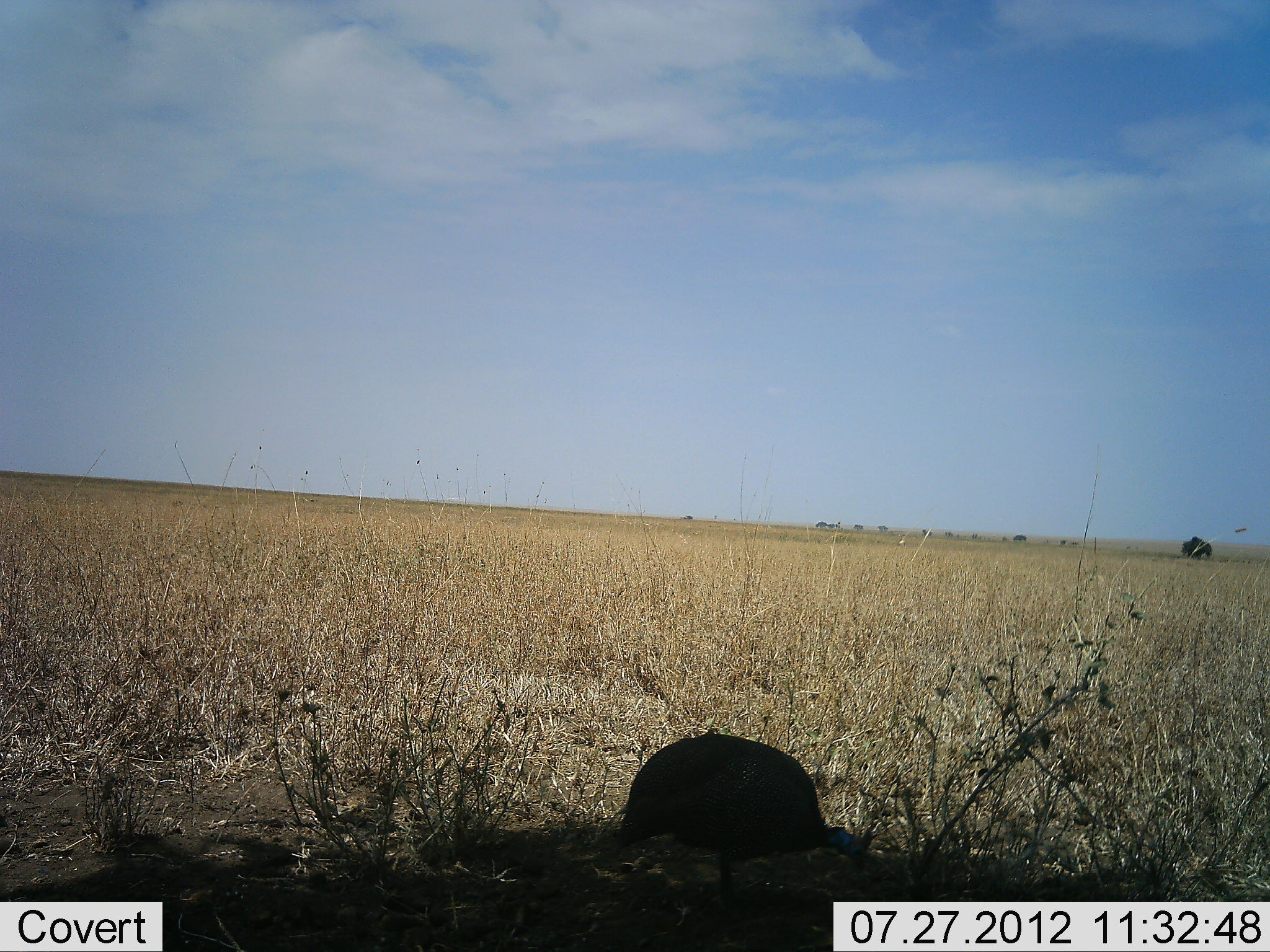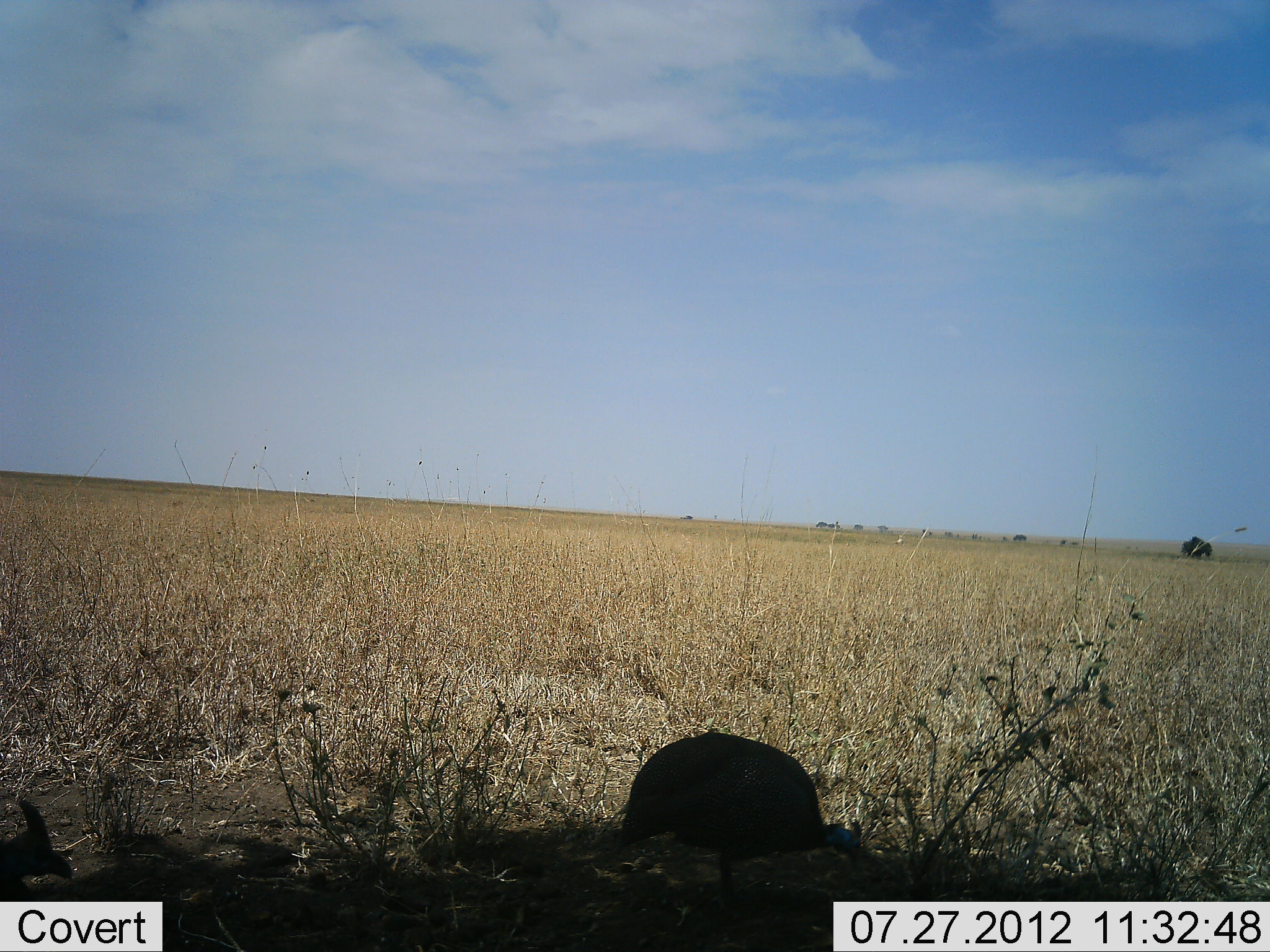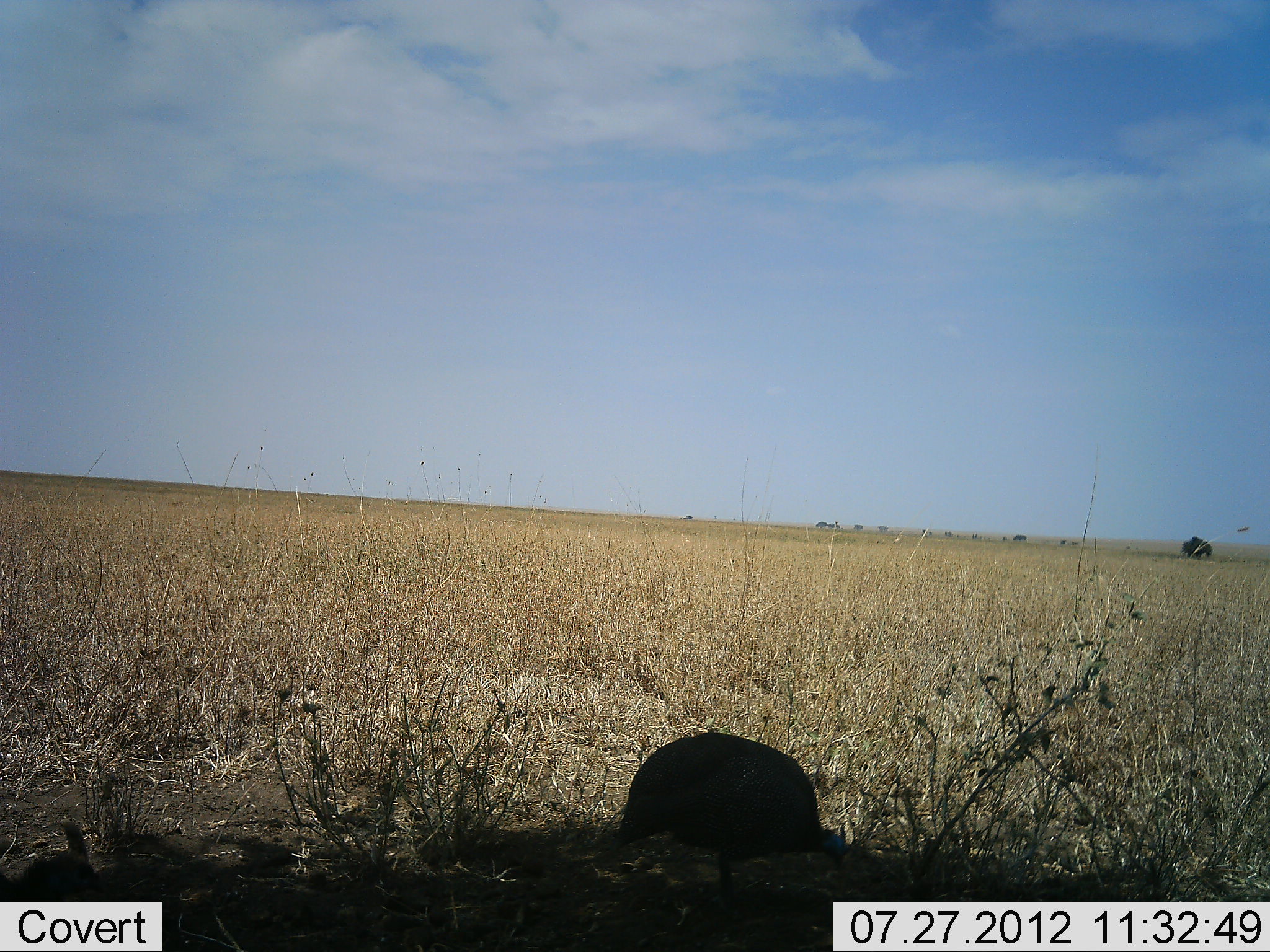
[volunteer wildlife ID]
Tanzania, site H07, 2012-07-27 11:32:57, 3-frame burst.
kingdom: Animalia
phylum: Chordata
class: Aves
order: Galliformes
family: Numididae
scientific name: Numididae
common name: guinea fowl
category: guineafowl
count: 2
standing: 30%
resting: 0%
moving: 30%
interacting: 0%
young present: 0%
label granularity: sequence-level